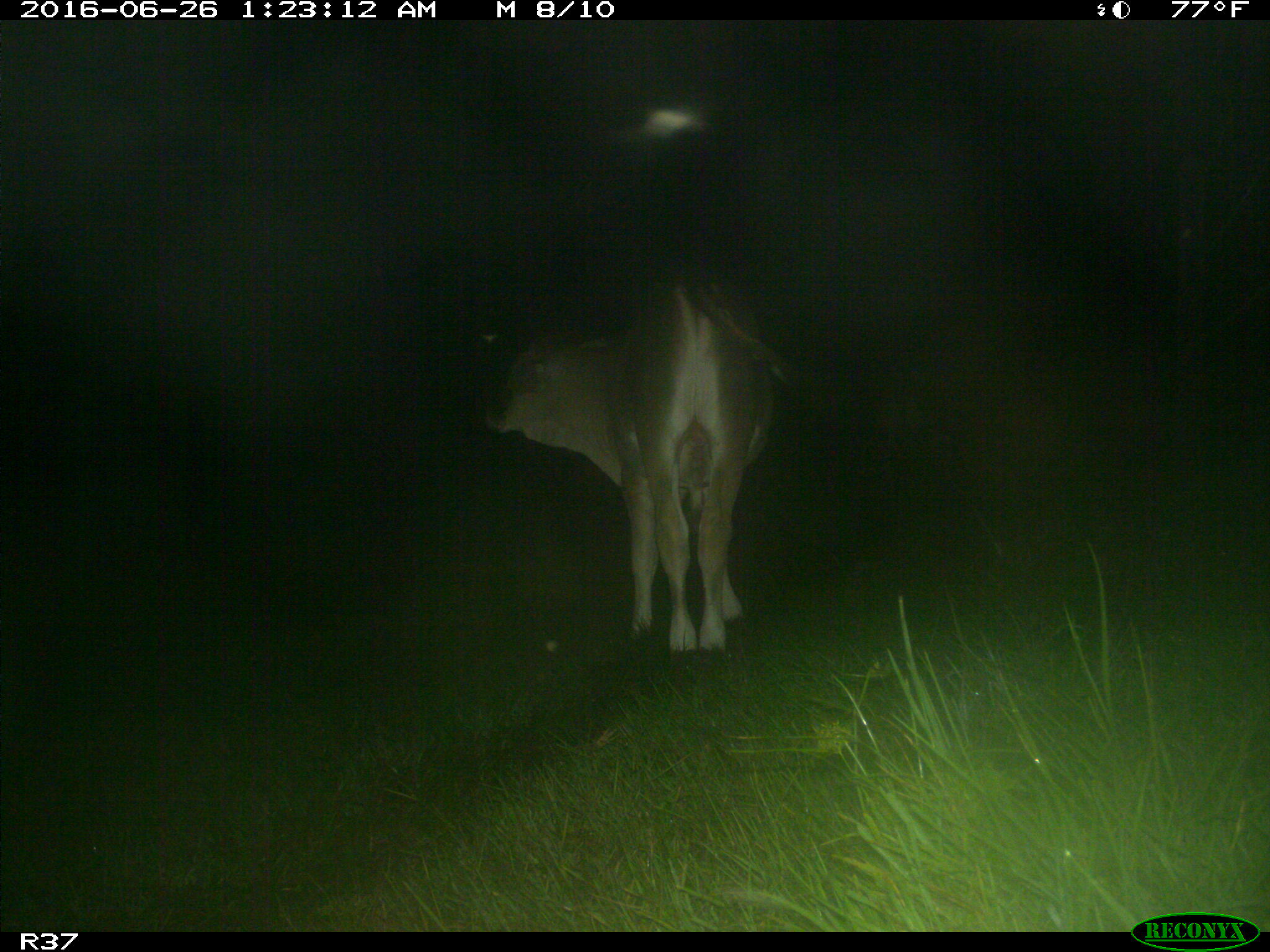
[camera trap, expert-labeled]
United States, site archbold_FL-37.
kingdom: Animalia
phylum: Chordata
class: Mammalia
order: Artiodactyla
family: Bovidae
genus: Bos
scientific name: Bos taurus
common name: domestic cow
Bos taurus (domestic cow).